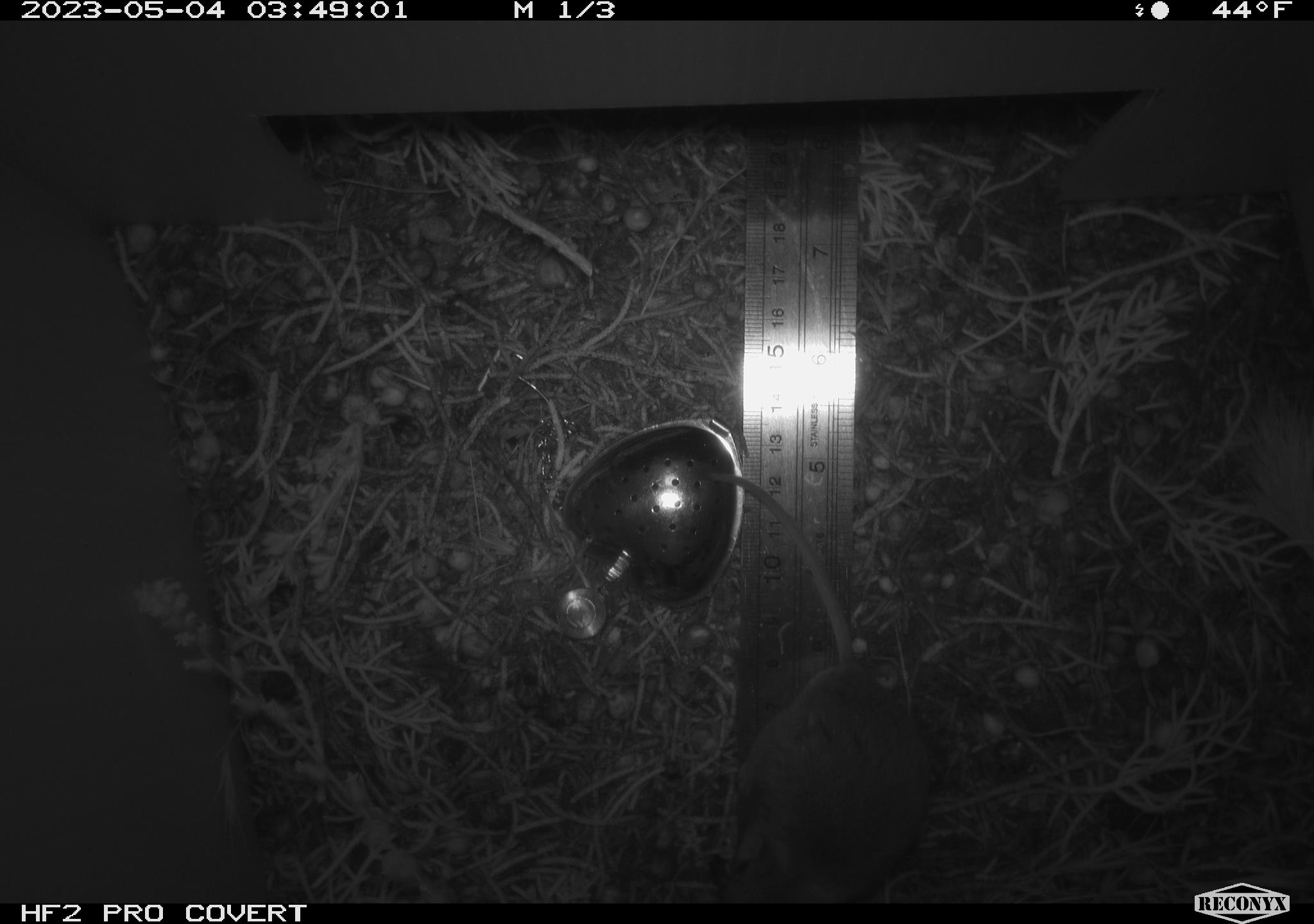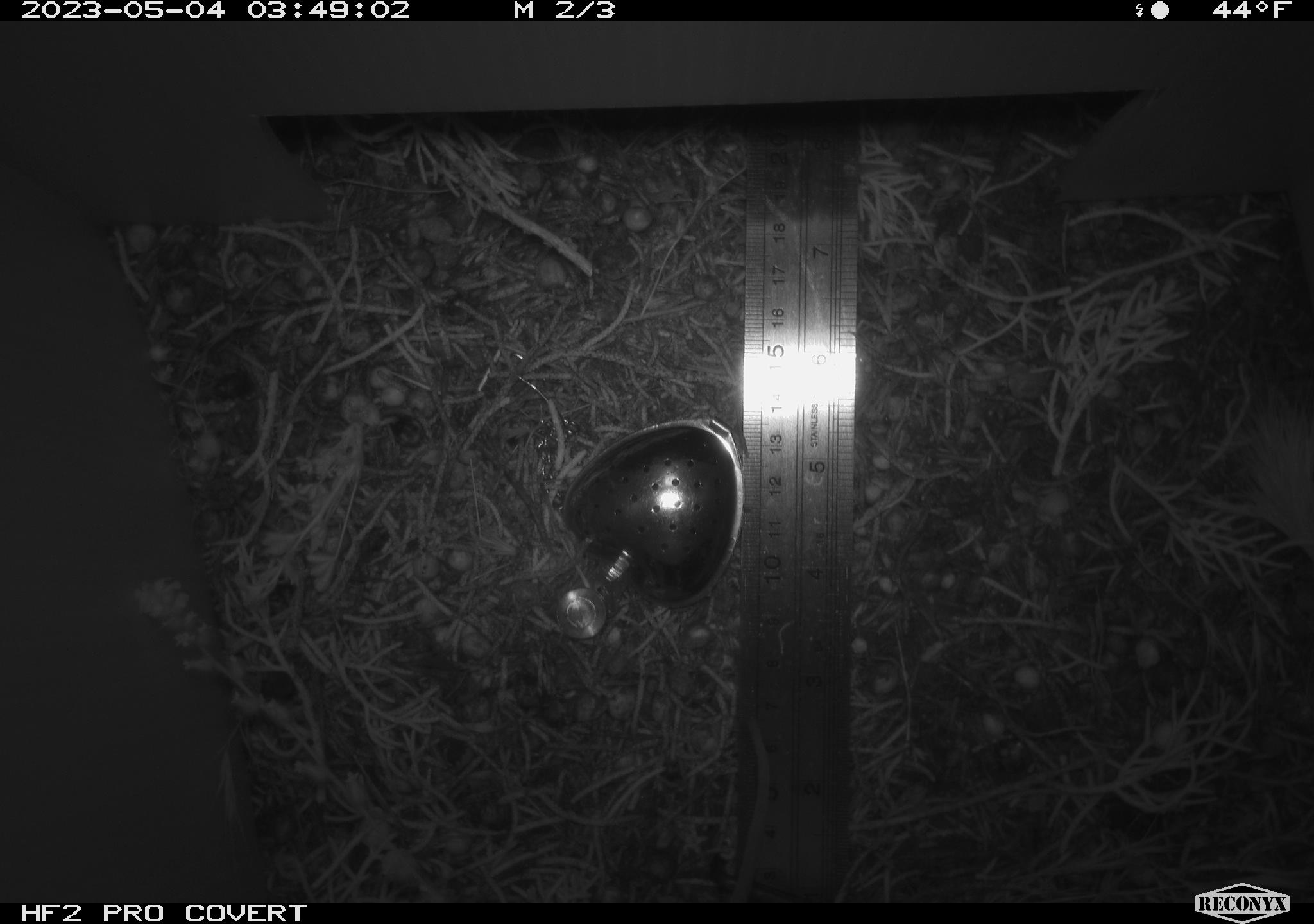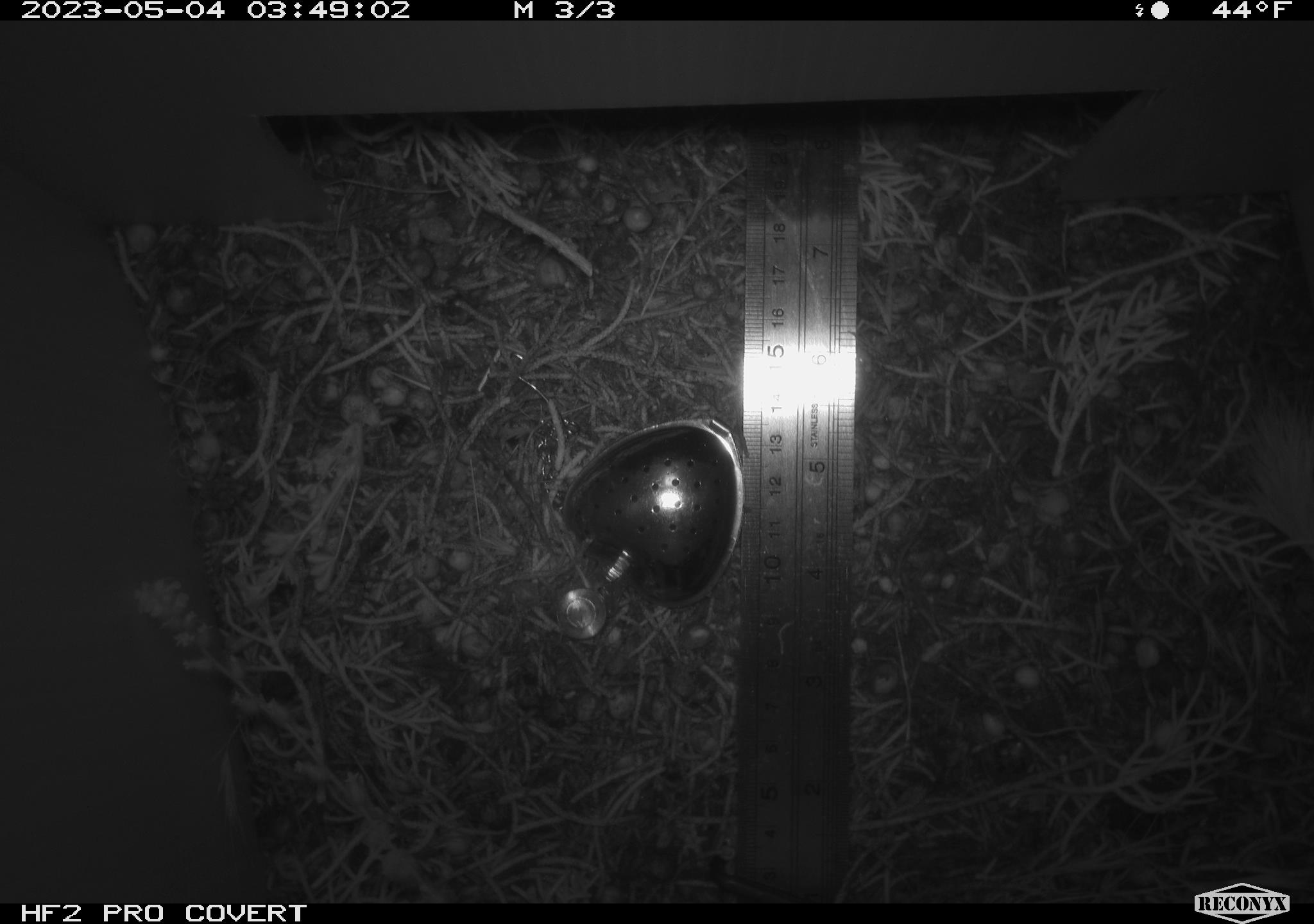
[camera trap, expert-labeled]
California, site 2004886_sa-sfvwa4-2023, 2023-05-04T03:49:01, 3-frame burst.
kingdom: Animalia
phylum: Chordata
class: Mammalia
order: Rodentia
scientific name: Rodentia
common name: mouse species